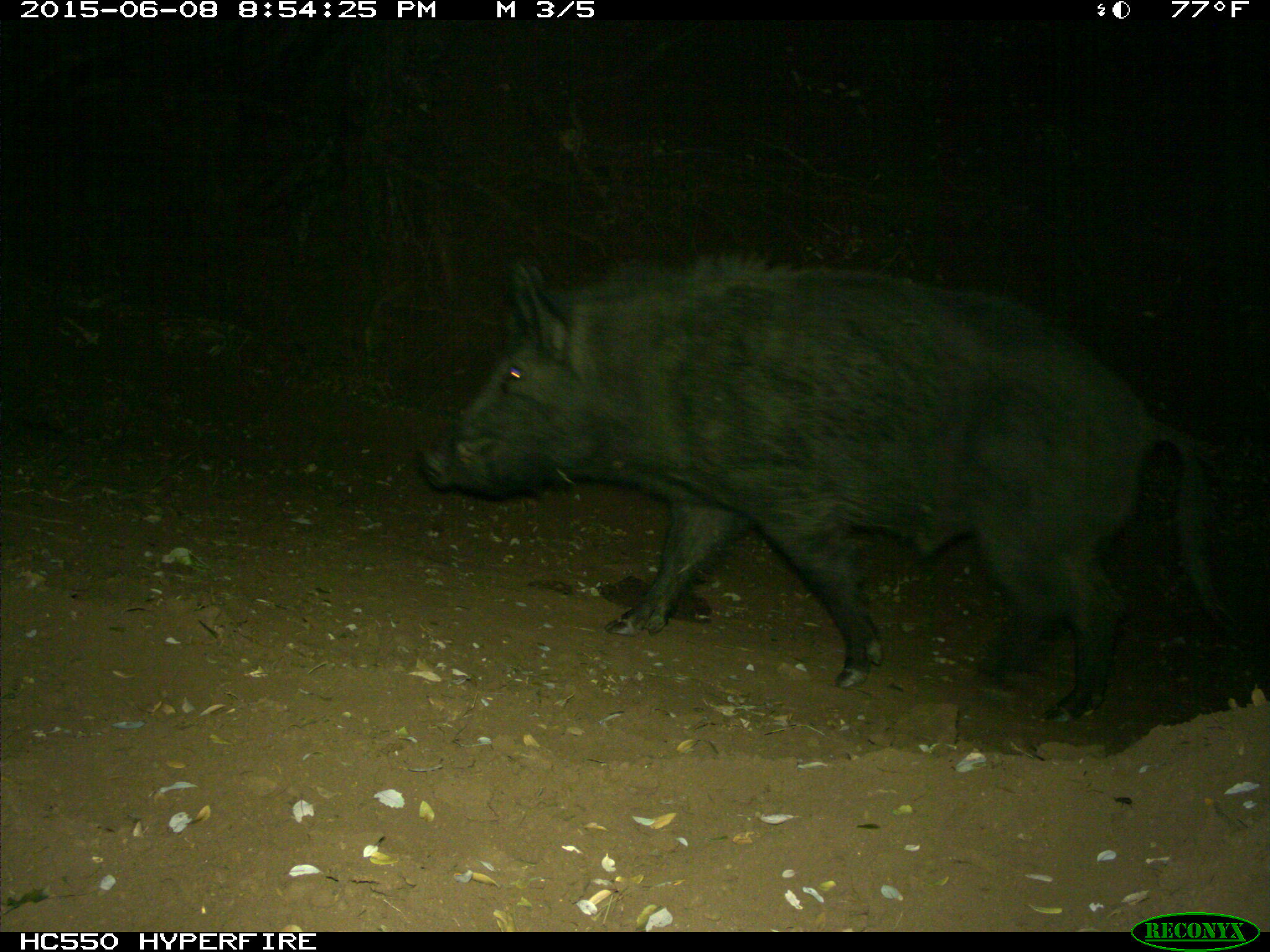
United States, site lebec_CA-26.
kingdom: Animalia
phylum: Chordata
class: Mammalia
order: Artiodactyla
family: Suidae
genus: Sus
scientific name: Sus scrofa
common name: wild boar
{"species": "Sus scrofa (wild boar)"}